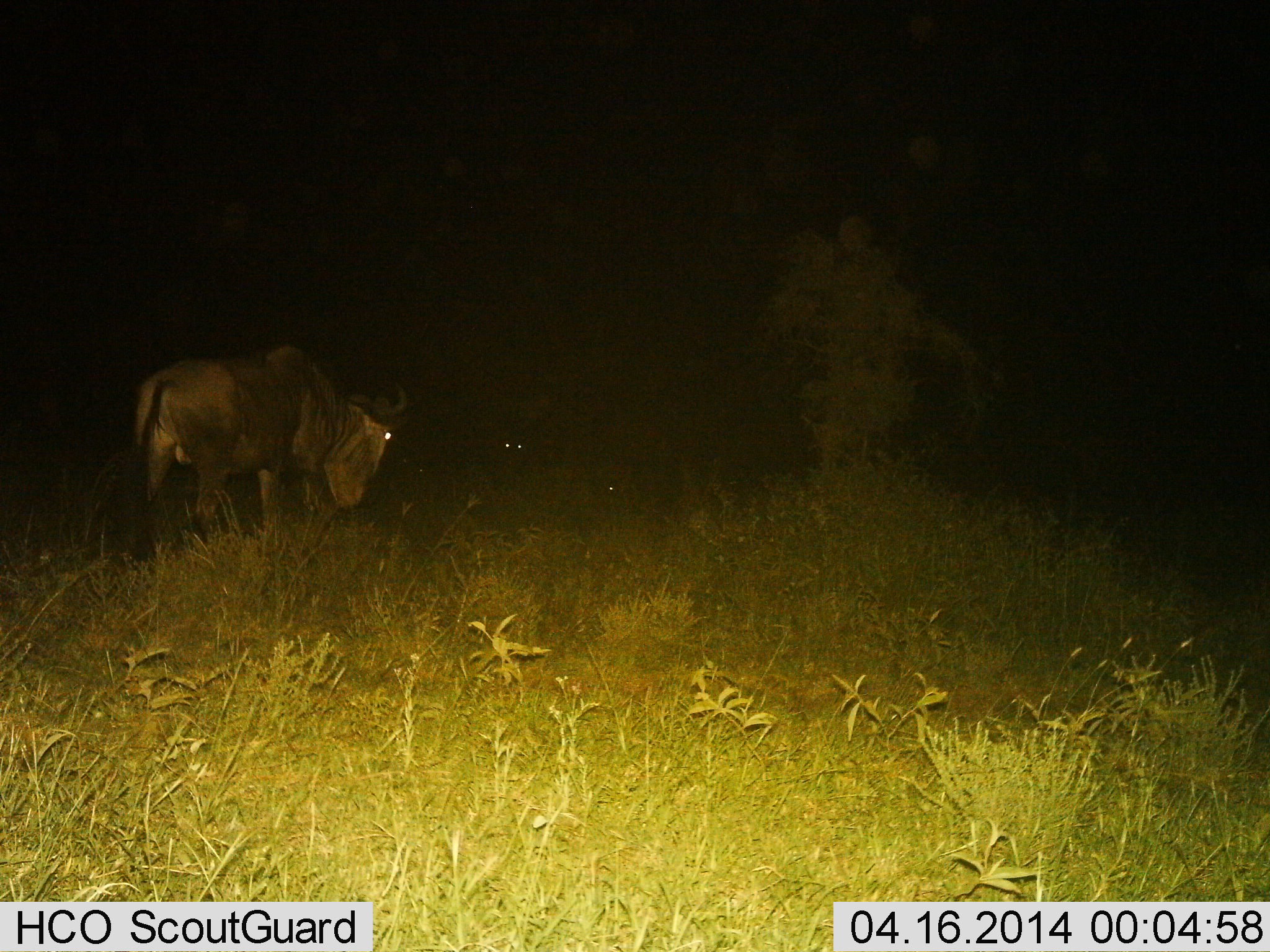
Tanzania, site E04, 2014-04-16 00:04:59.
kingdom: Animalia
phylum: Chordata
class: Mammalia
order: Artiodactyla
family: Bovidae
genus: Connochaetes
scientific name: Connochaetes taurinus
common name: blue wildebeest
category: wildebeest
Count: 1.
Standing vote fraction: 63%.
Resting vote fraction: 8%.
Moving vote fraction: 29%.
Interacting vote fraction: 0%.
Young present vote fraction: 0%.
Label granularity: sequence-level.